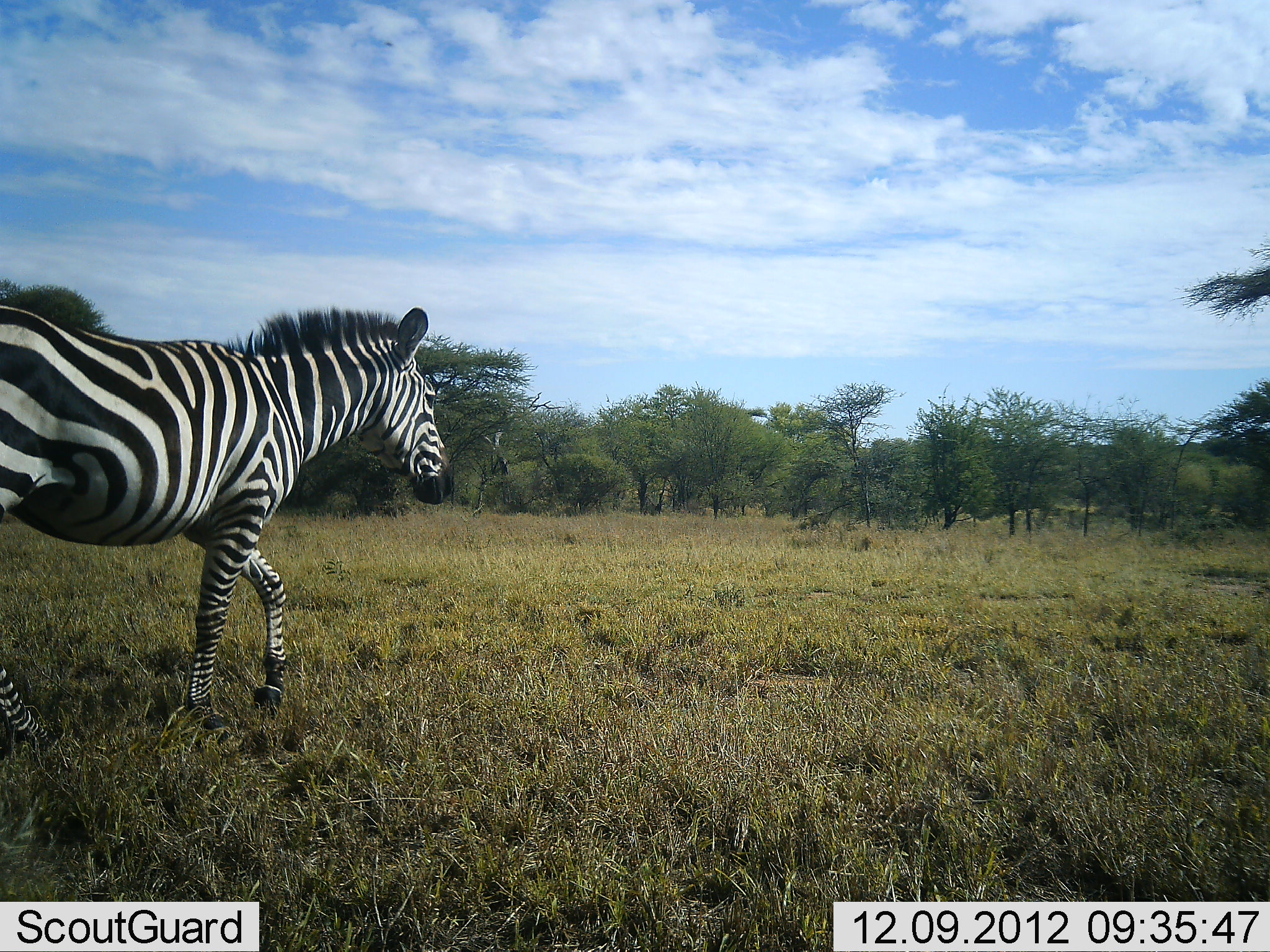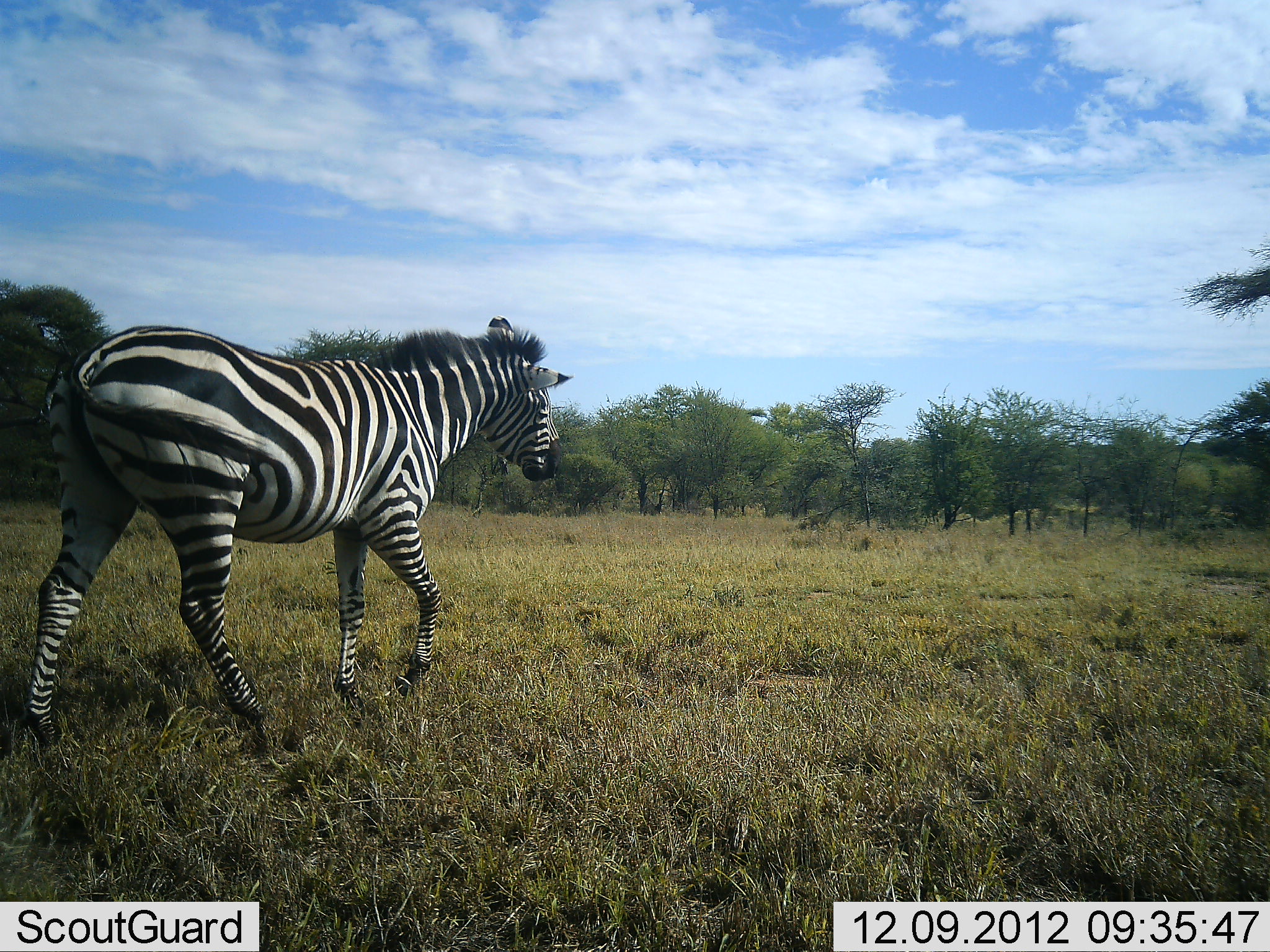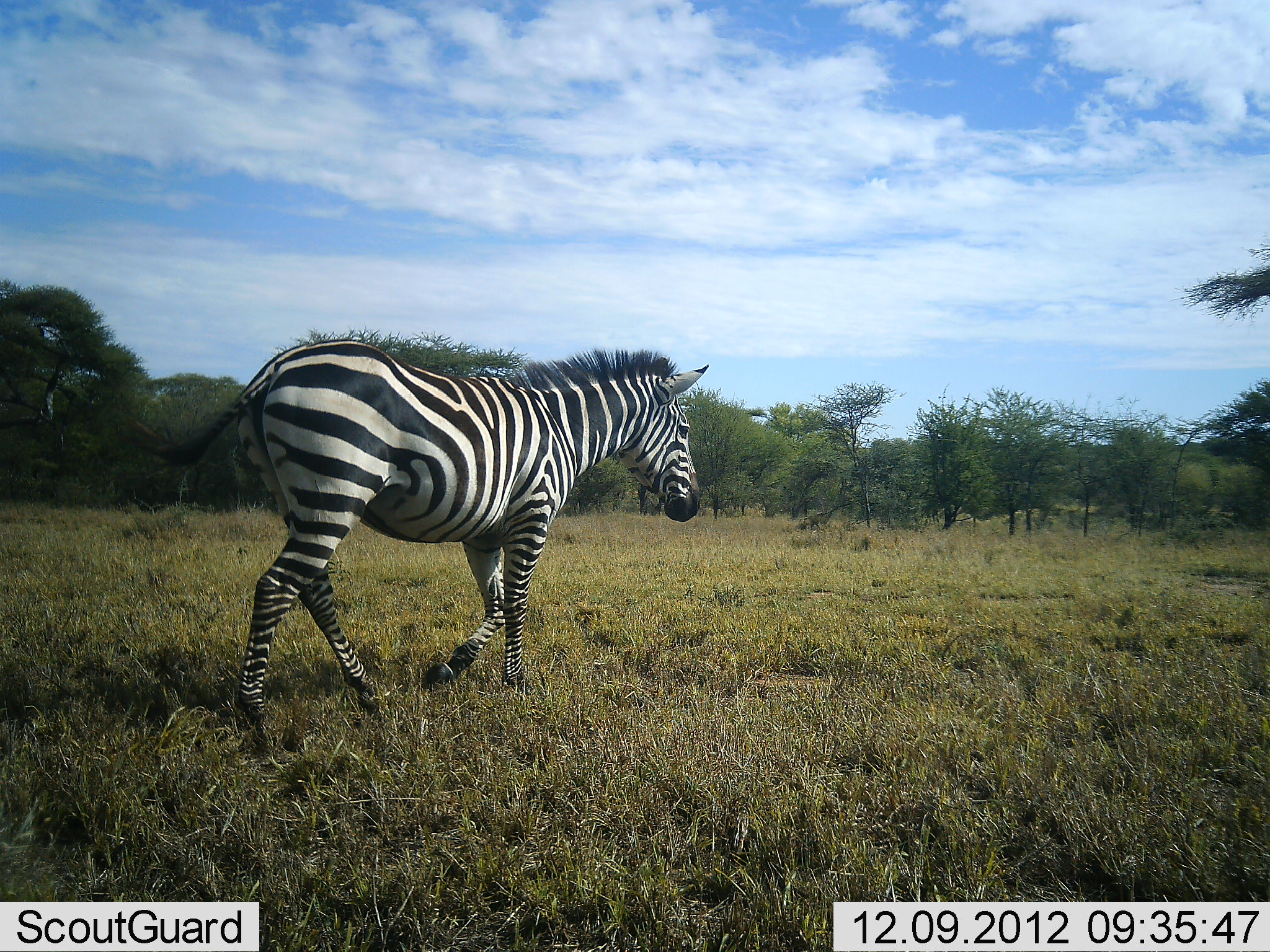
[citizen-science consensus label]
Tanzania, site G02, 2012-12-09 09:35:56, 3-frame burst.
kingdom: Animalia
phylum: Chordata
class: Mammalia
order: Perissodactyla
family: Equidae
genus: Equus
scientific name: Equus quagga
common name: plains zebra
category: zebra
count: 1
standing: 4%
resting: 0%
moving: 96%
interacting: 0%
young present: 0%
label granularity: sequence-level